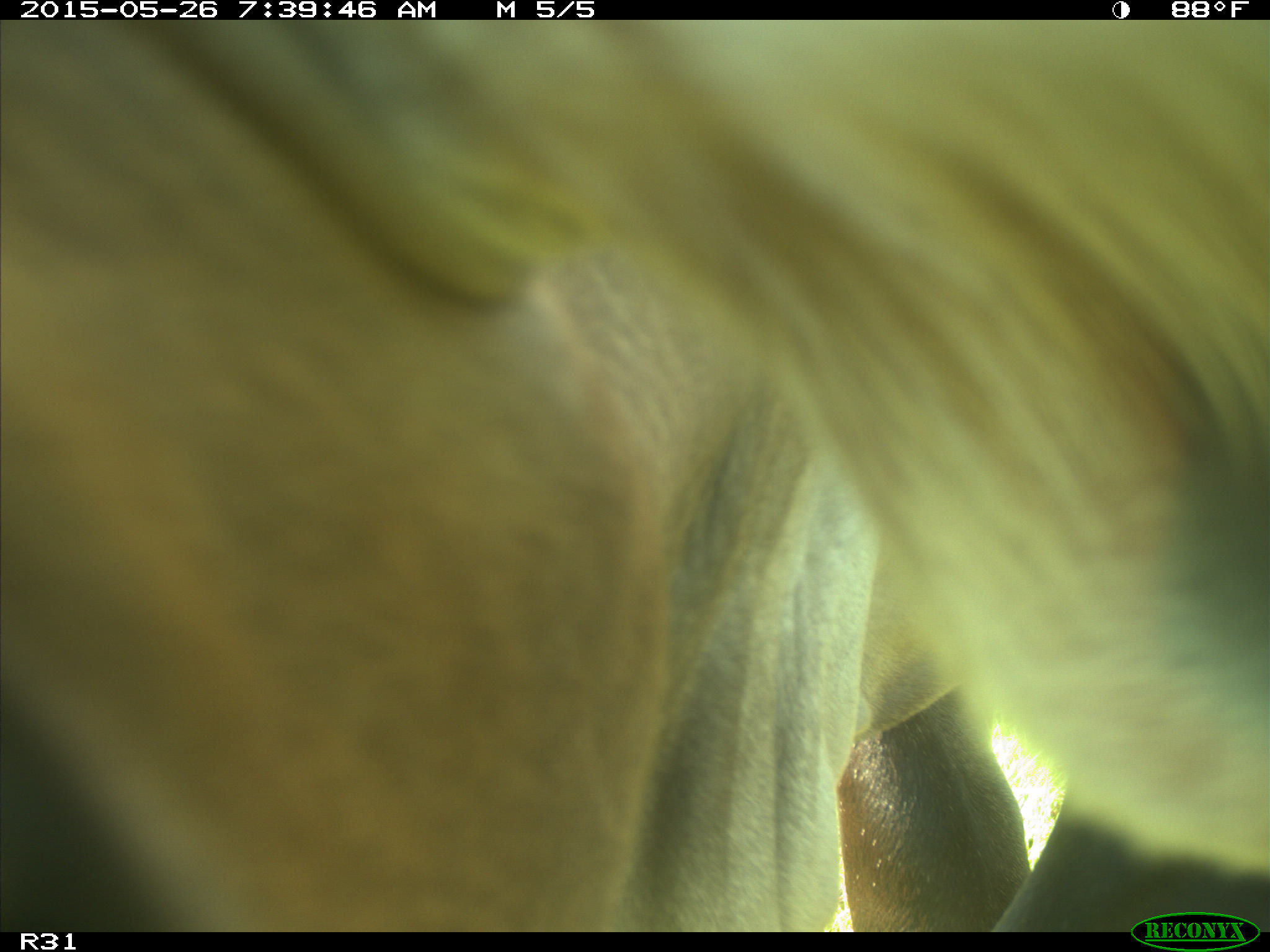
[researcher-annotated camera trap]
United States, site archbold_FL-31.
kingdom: Animalia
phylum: Chordata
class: Mammalia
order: Artiodactyla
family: Bovidae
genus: Bos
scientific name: Bos taurus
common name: domestic cow